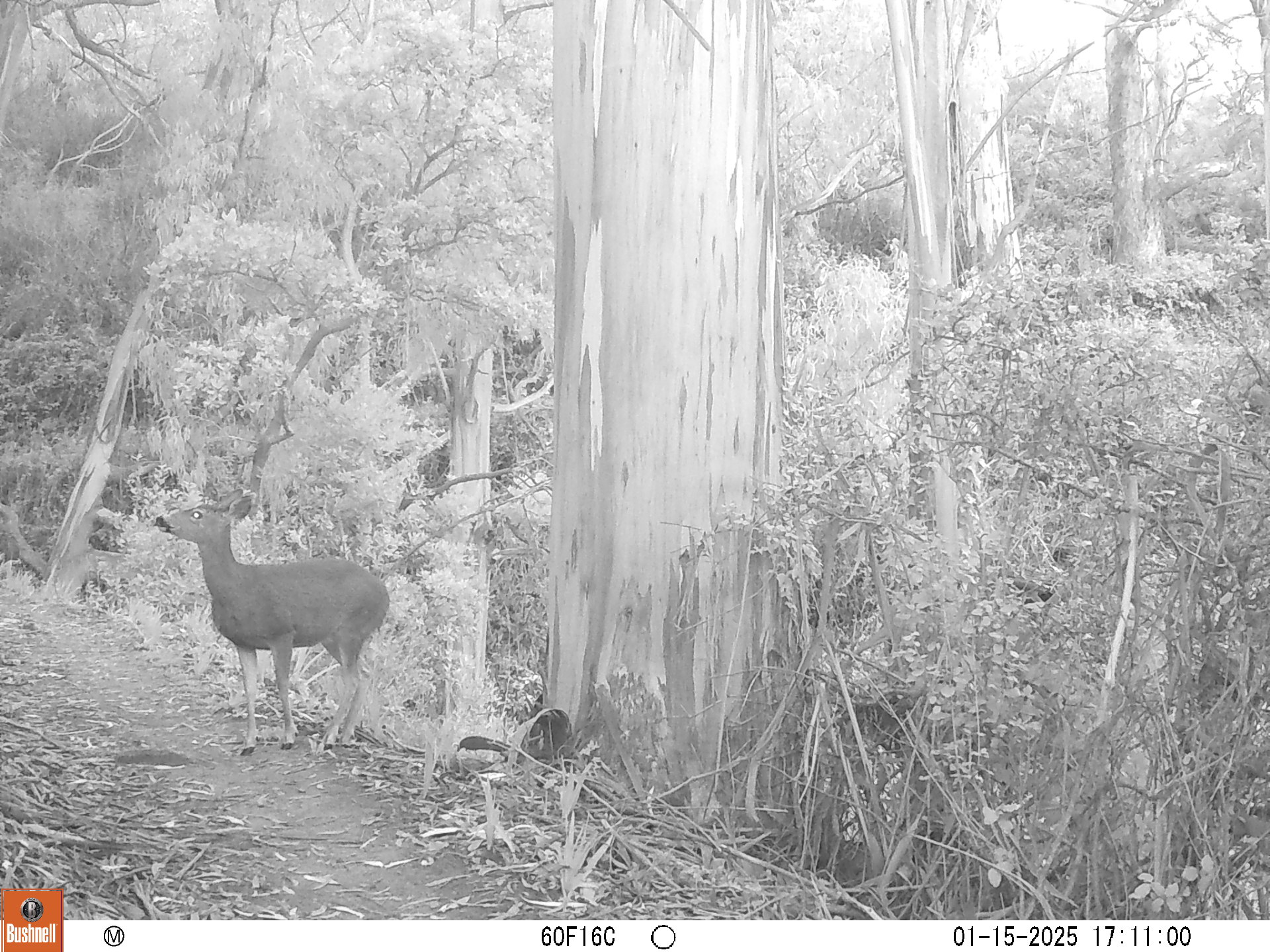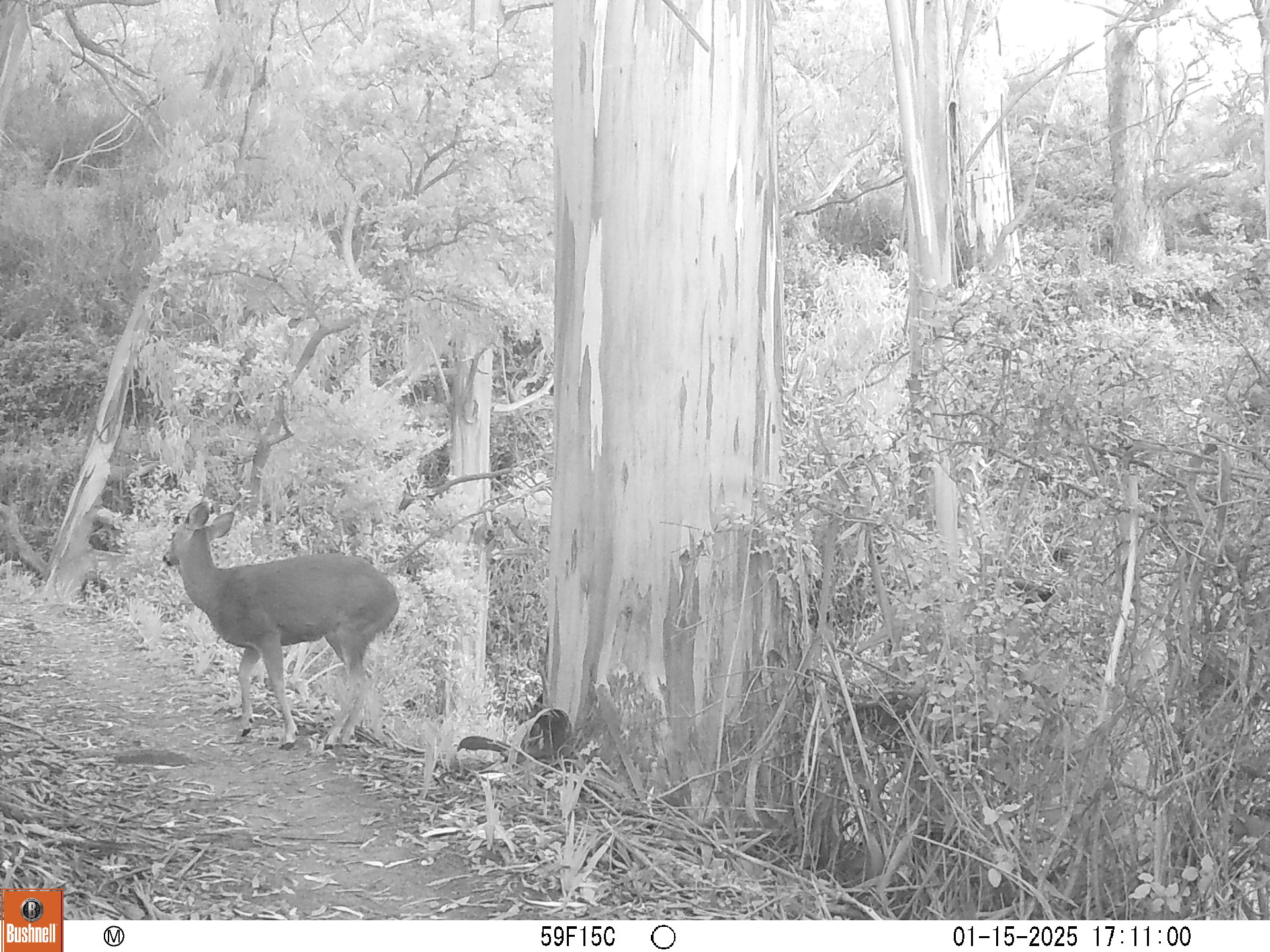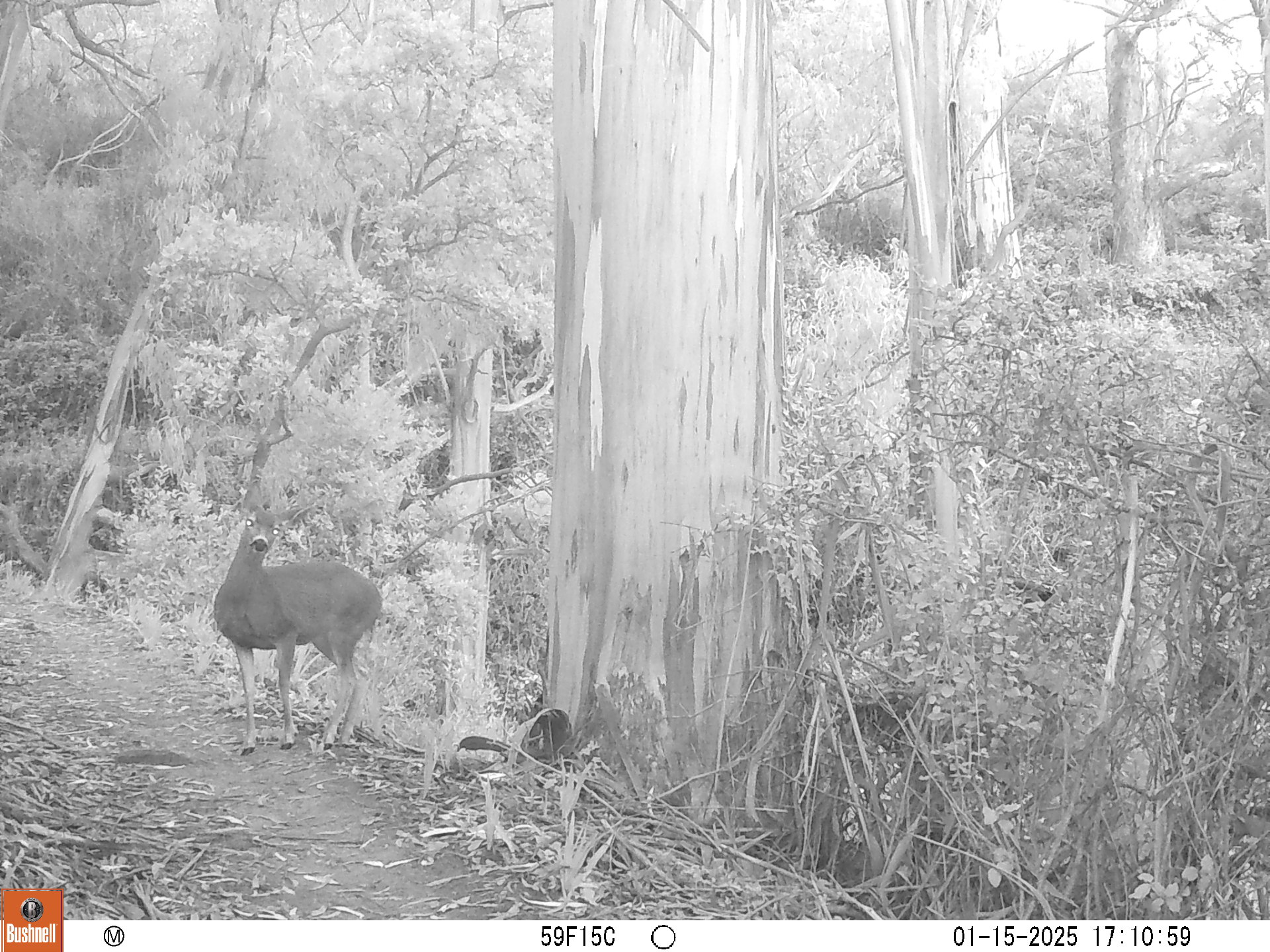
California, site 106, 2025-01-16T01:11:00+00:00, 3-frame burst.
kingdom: Animalia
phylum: Chordata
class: Mammalia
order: Artiodactyla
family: Cervidae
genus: Odocoileus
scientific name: Odocoileus hemionus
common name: mule deer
Mule deer (Odocoileus hemionus).